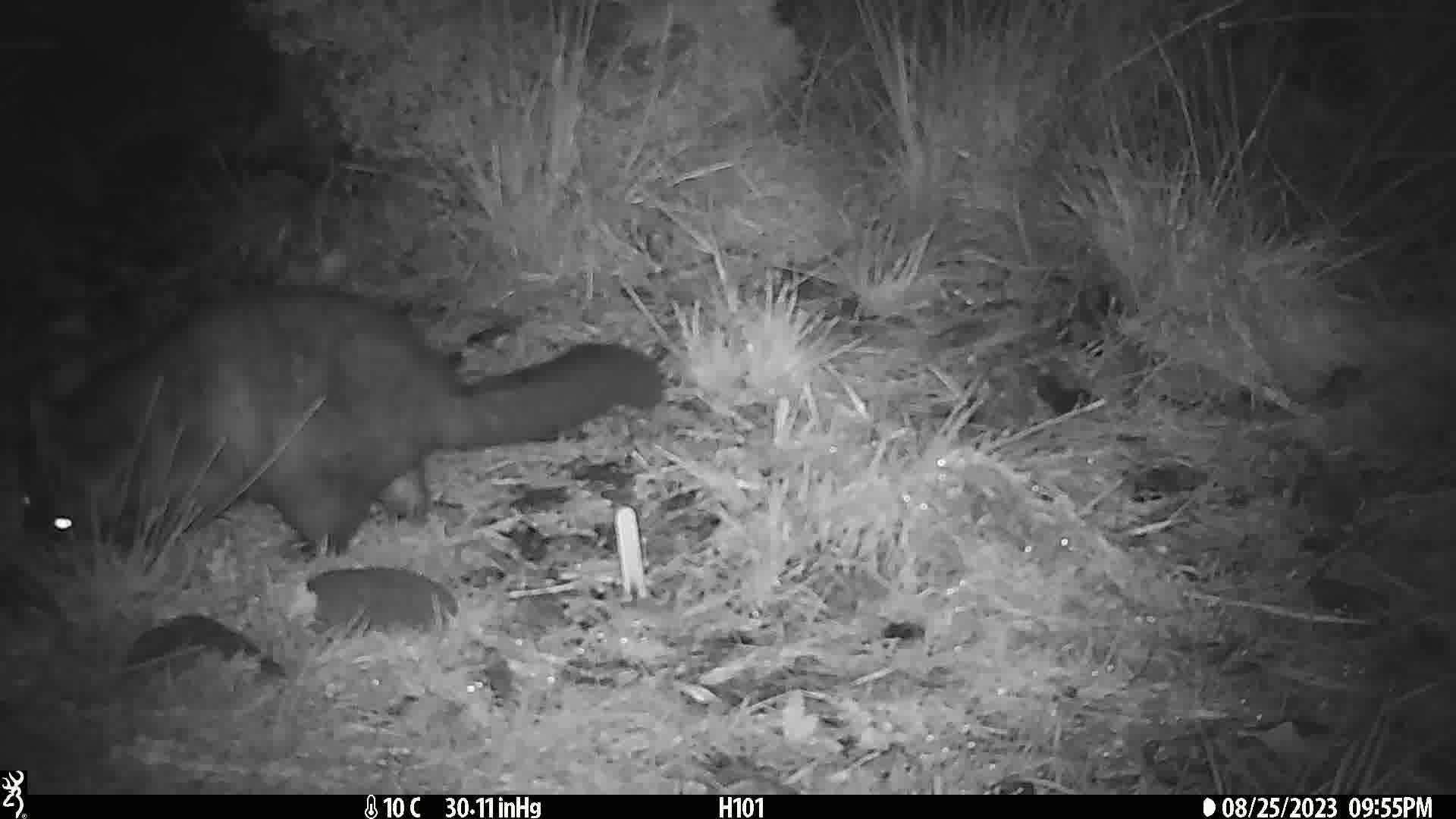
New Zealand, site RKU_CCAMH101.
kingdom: Animalia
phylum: Chordata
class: Mammalia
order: Diprotodontia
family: Phalangeridae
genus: Trichosurus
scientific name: Trichosurus vulpecula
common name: common brushtail possum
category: possum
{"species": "possum (common brushtail possum) (Trichosurus vulpecula)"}